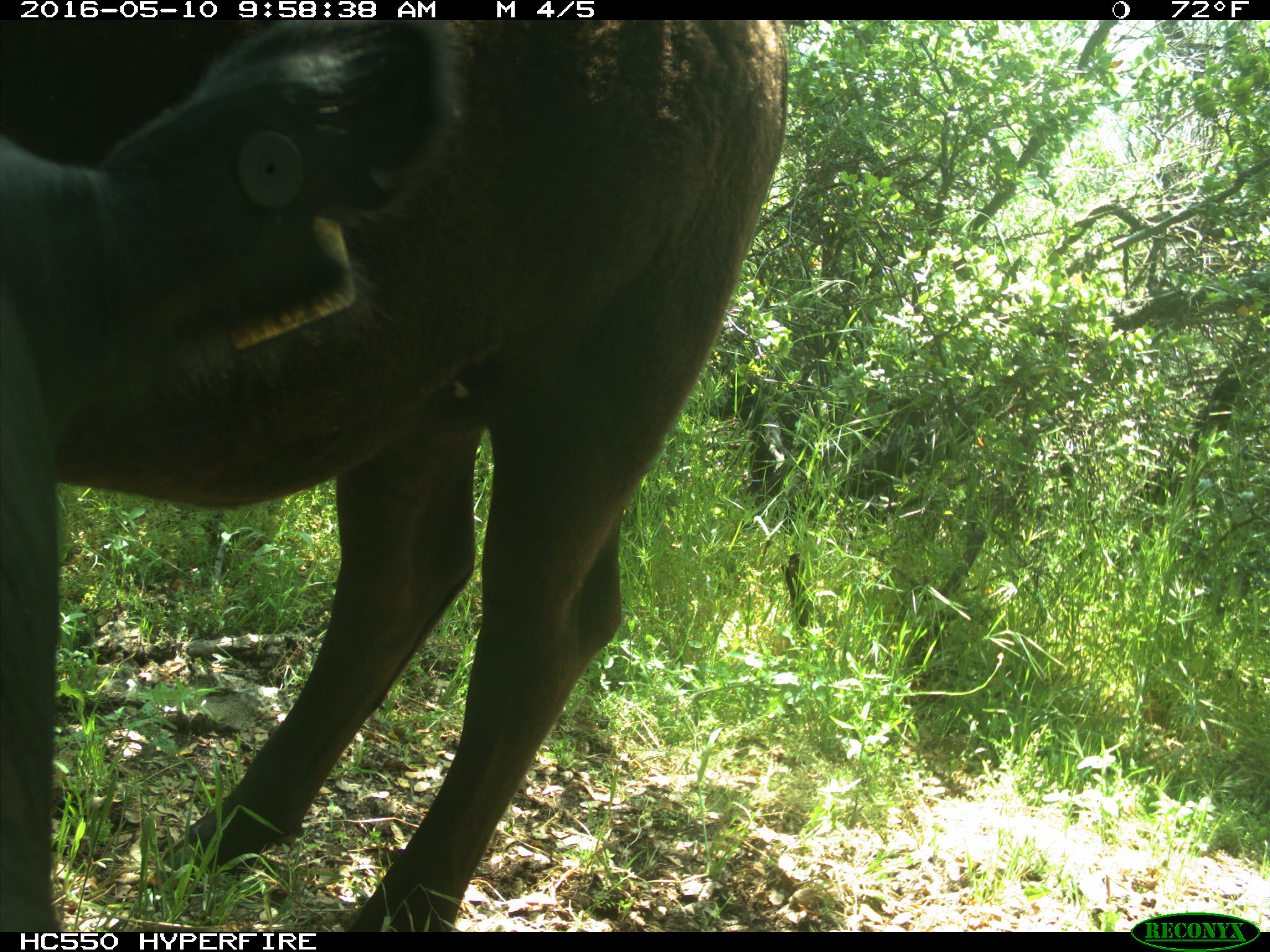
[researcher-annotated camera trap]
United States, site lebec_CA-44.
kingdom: Animalia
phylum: Chordata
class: Mammalia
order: Artiodactyla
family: Bovidae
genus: Bos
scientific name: Bos taurus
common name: domestic cow